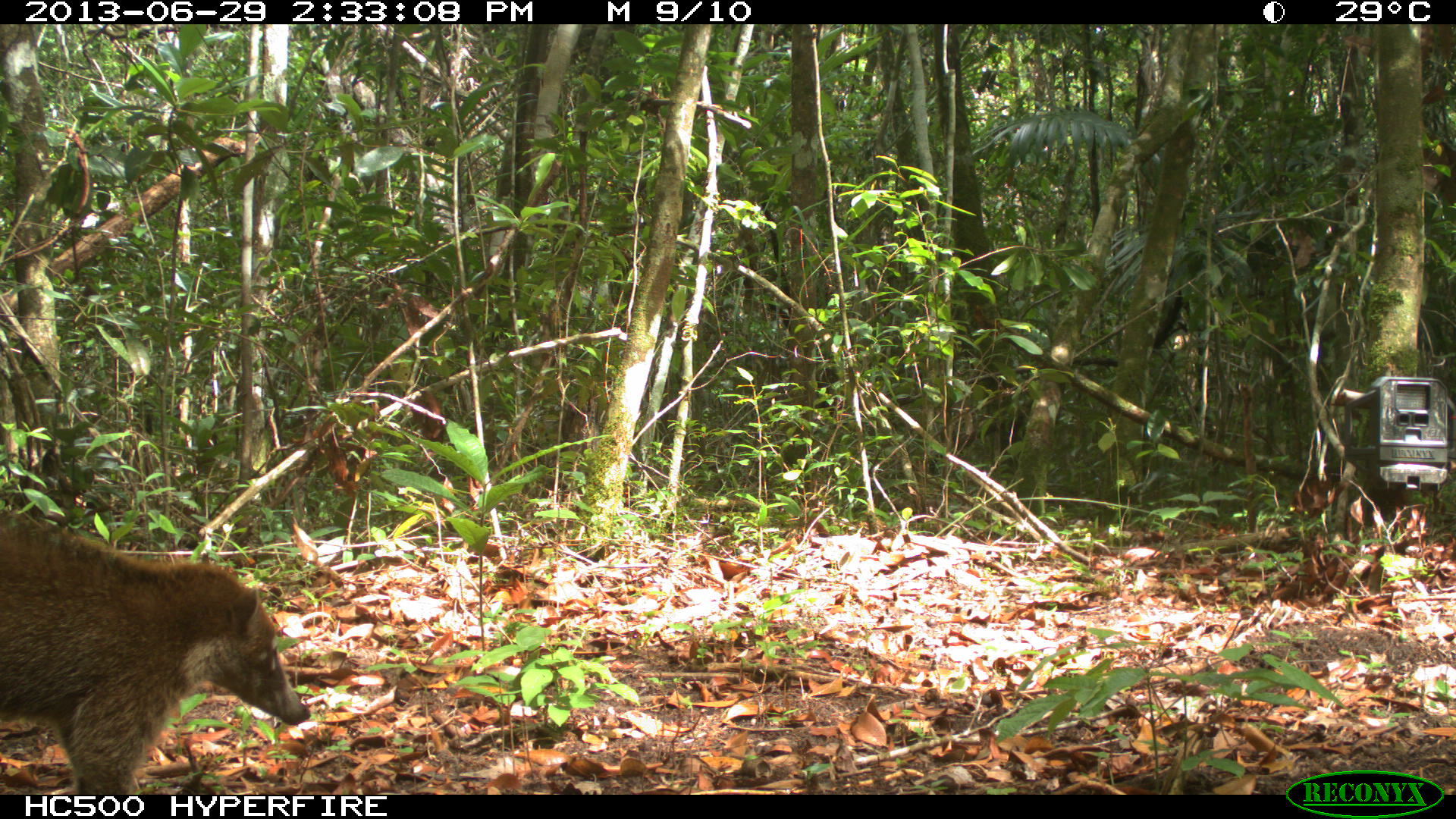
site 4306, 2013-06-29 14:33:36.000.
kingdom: Animalia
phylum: Chordata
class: Mammalia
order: Carnivora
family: Procyonidae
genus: Nasua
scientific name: Nasua narica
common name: white-nosed coati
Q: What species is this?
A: Nasua narica (white-nosed coati).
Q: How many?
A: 6.